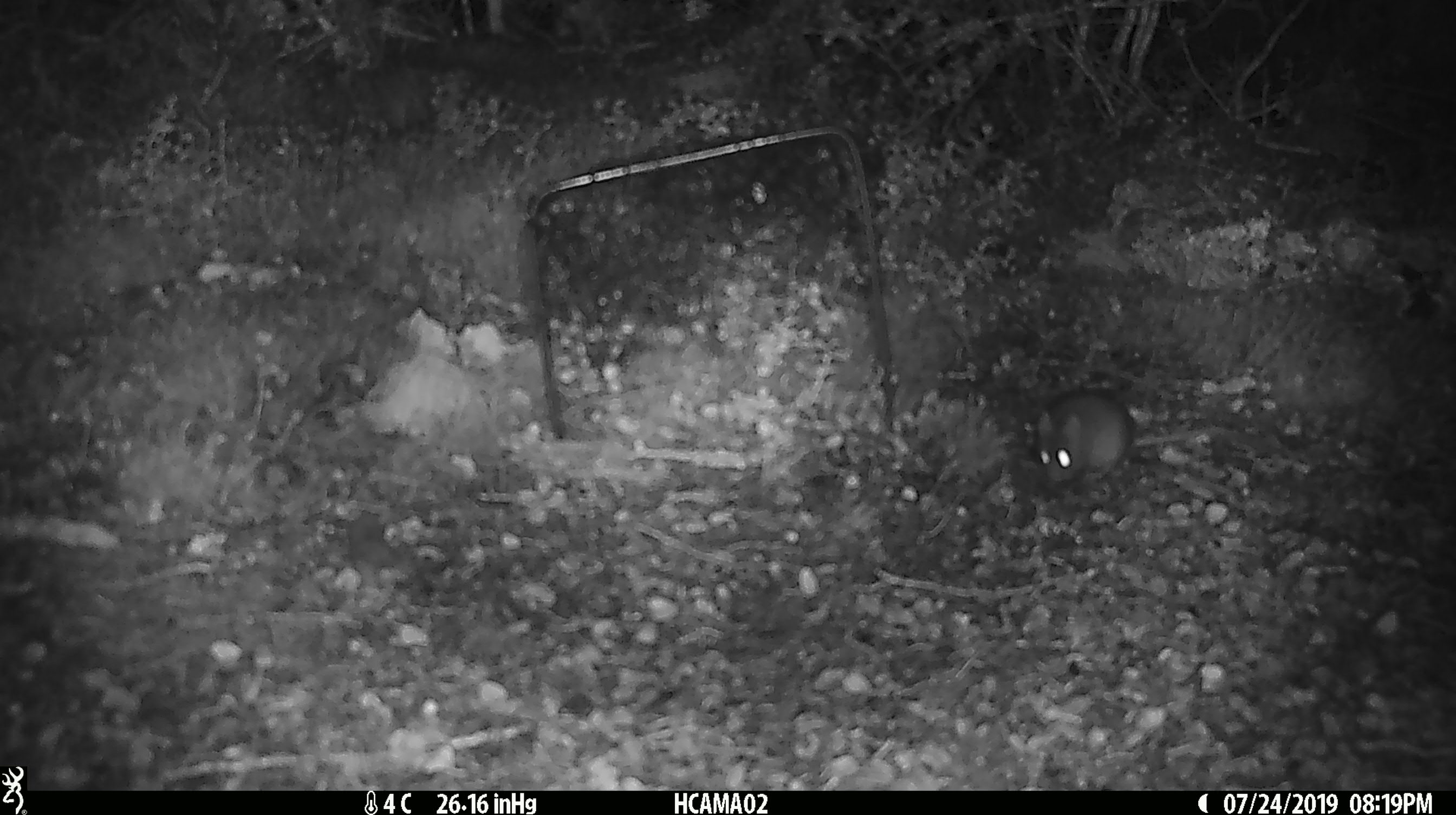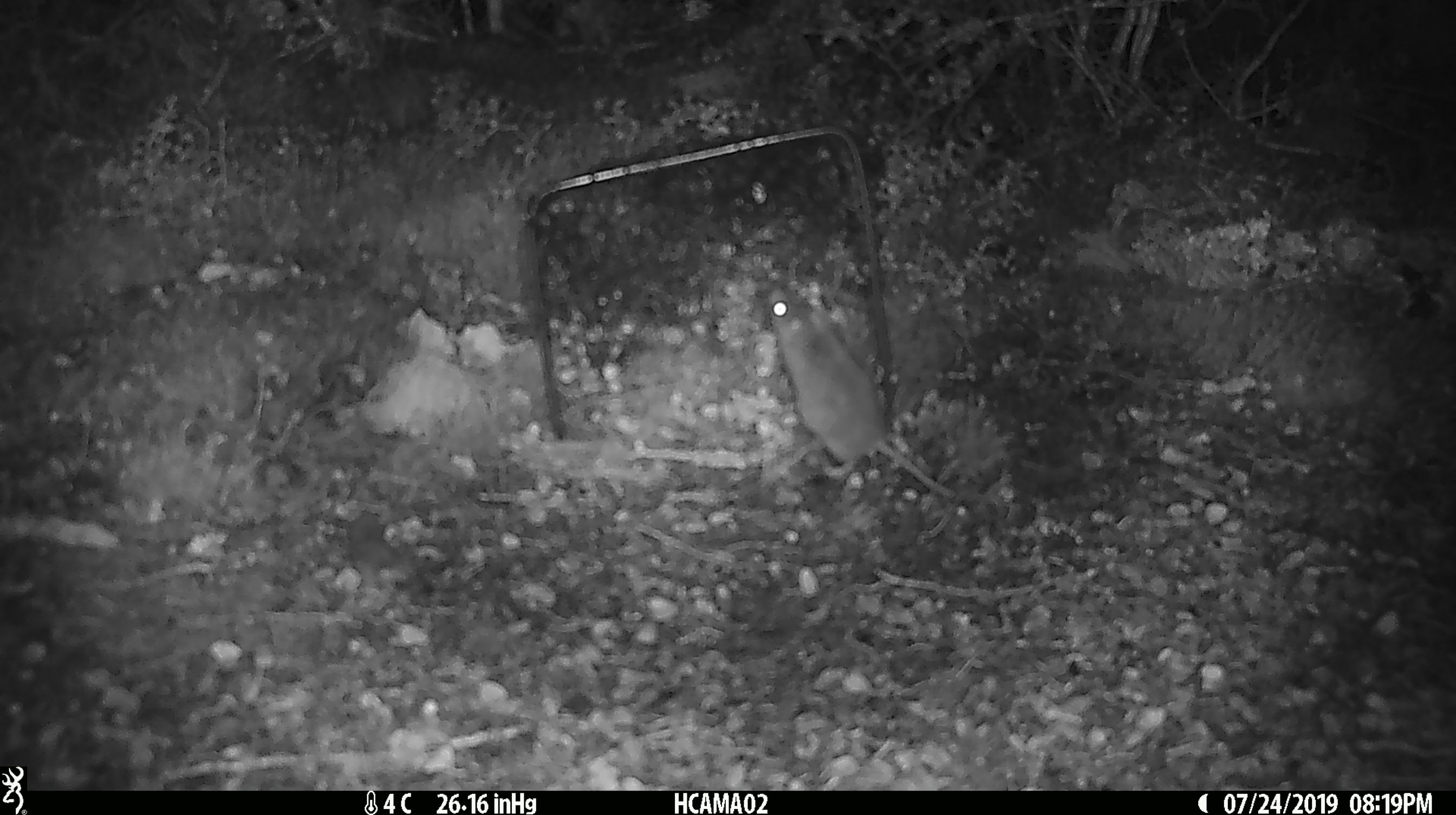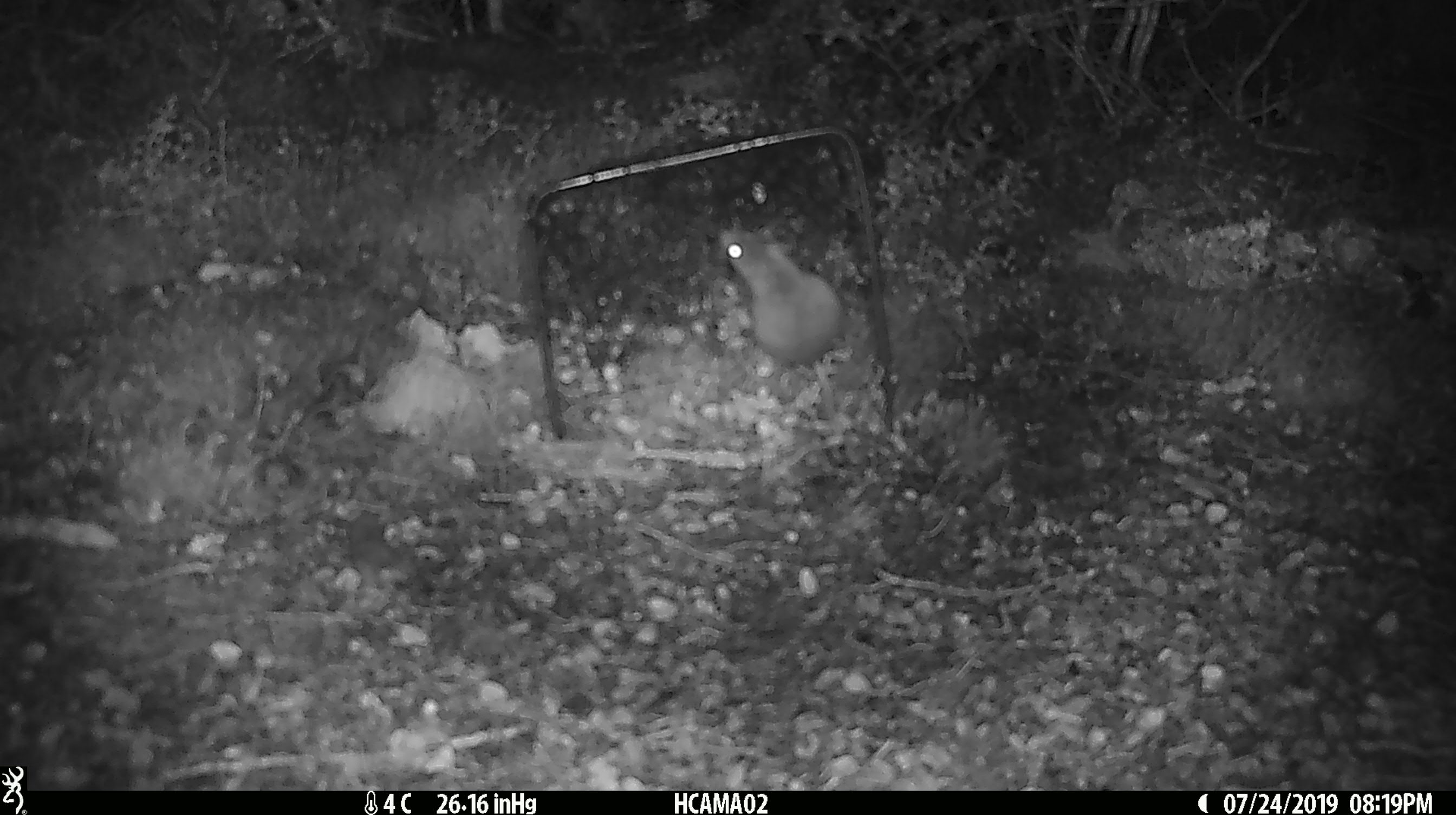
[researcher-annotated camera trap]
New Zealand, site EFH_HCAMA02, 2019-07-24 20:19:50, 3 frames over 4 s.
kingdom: Animalia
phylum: Chordata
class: Mammalia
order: Rodentia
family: Muridae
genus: Mus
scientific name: Mus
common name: mouse